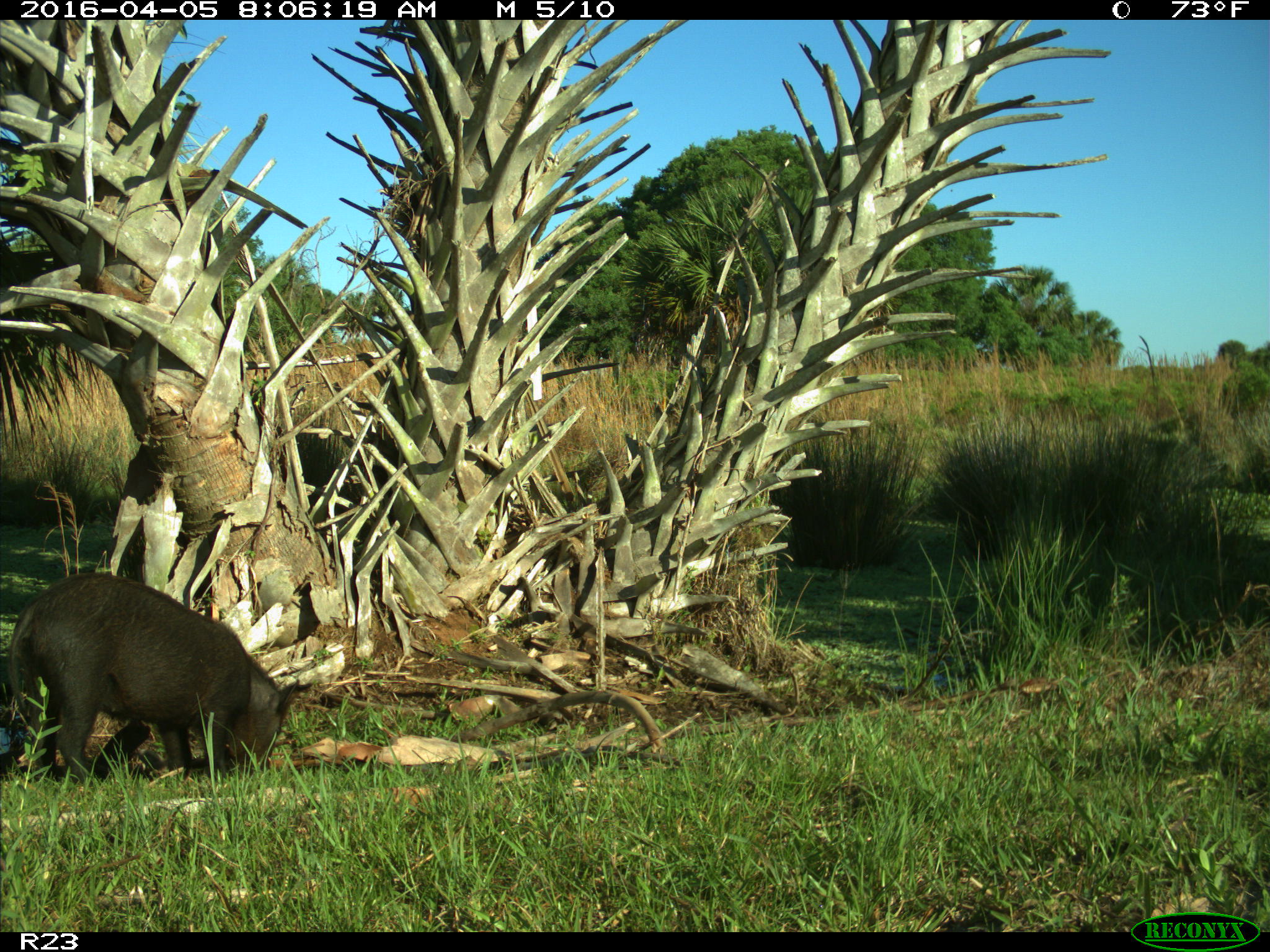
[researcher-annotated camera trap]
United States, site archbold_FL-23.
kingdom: Animalia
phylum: Chordata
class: Mammalia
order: Artiodactyla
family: Suidae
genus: Sus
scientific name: Sus scrofa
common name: wild boar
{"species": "Sus scrofa (wild boar)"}